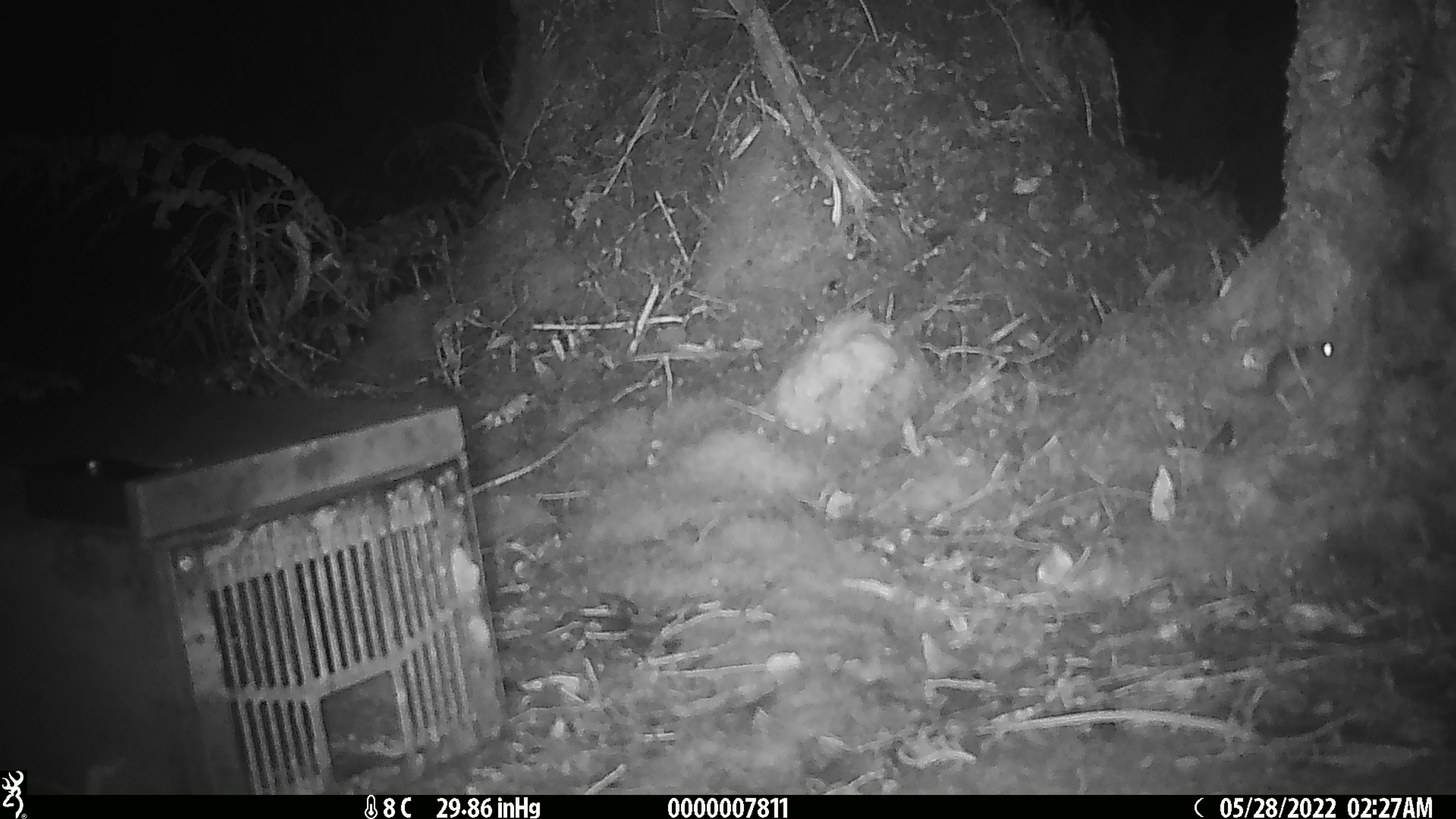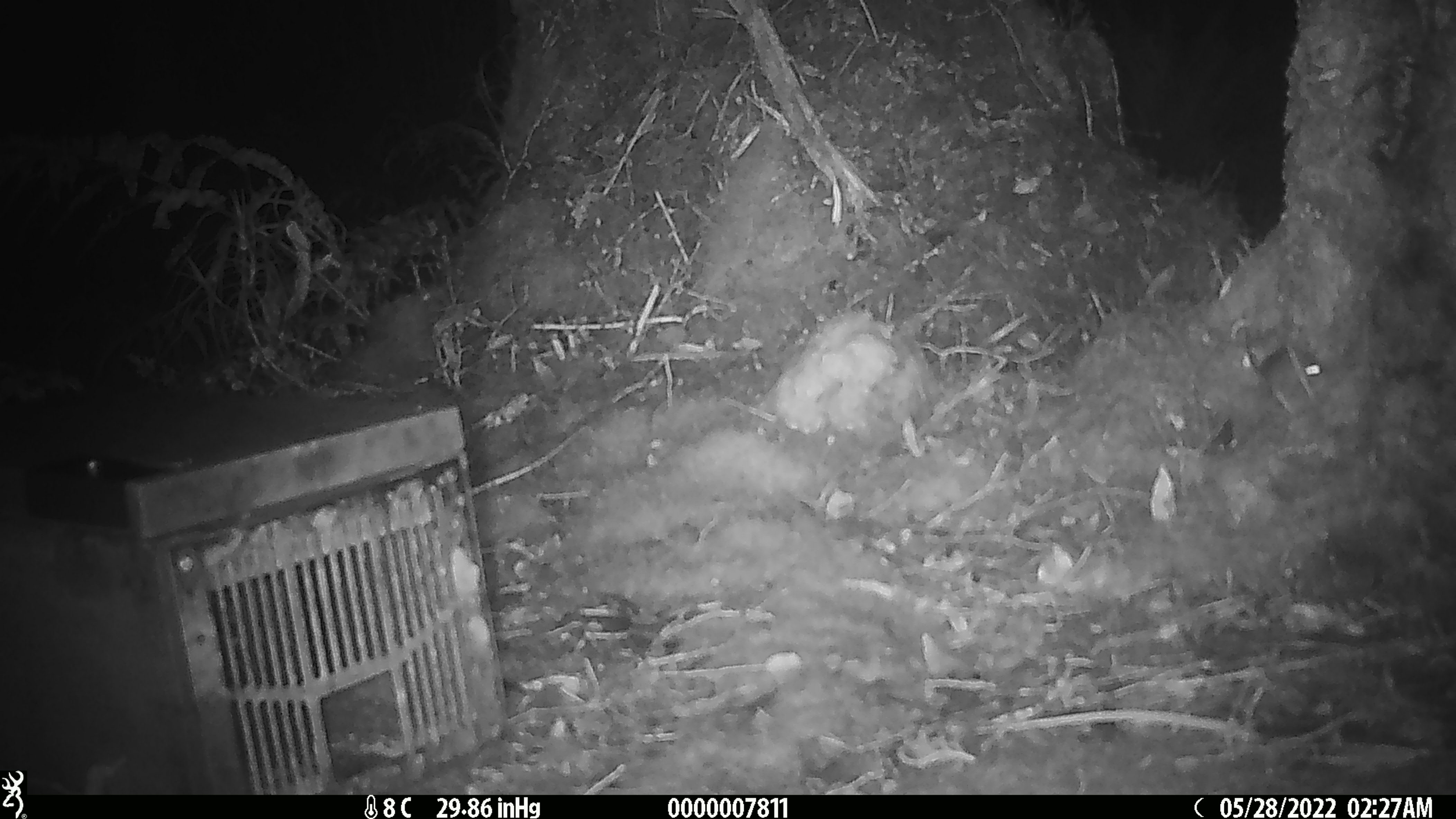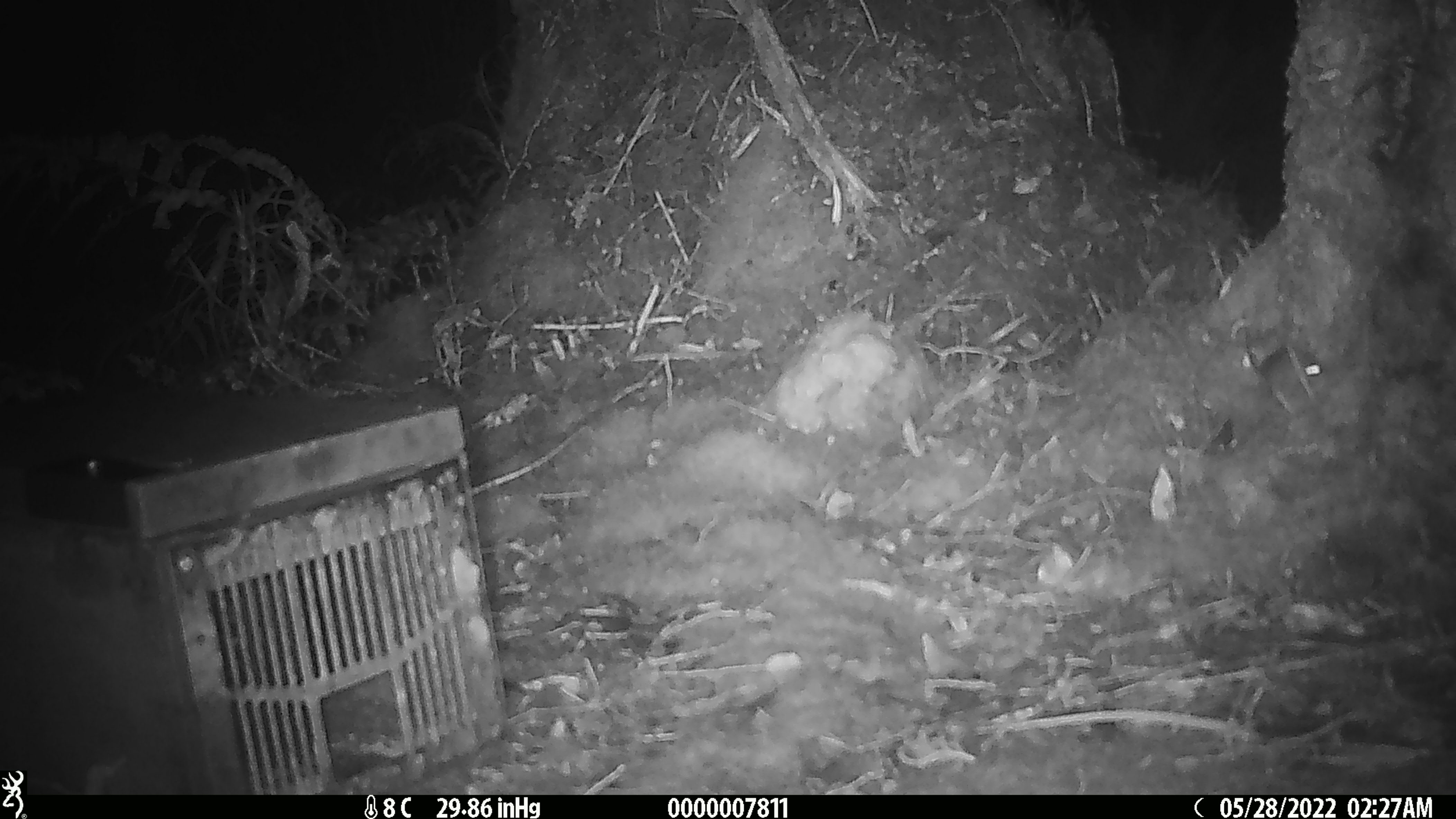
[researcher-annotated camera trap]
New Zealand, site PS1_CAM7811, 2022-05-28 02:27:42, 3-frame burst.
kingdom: Animalia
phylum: Chordata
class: Mammalia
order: Rodentia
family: Muridae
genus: Mus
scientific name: Mus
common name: mouse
Mouse (Mus).